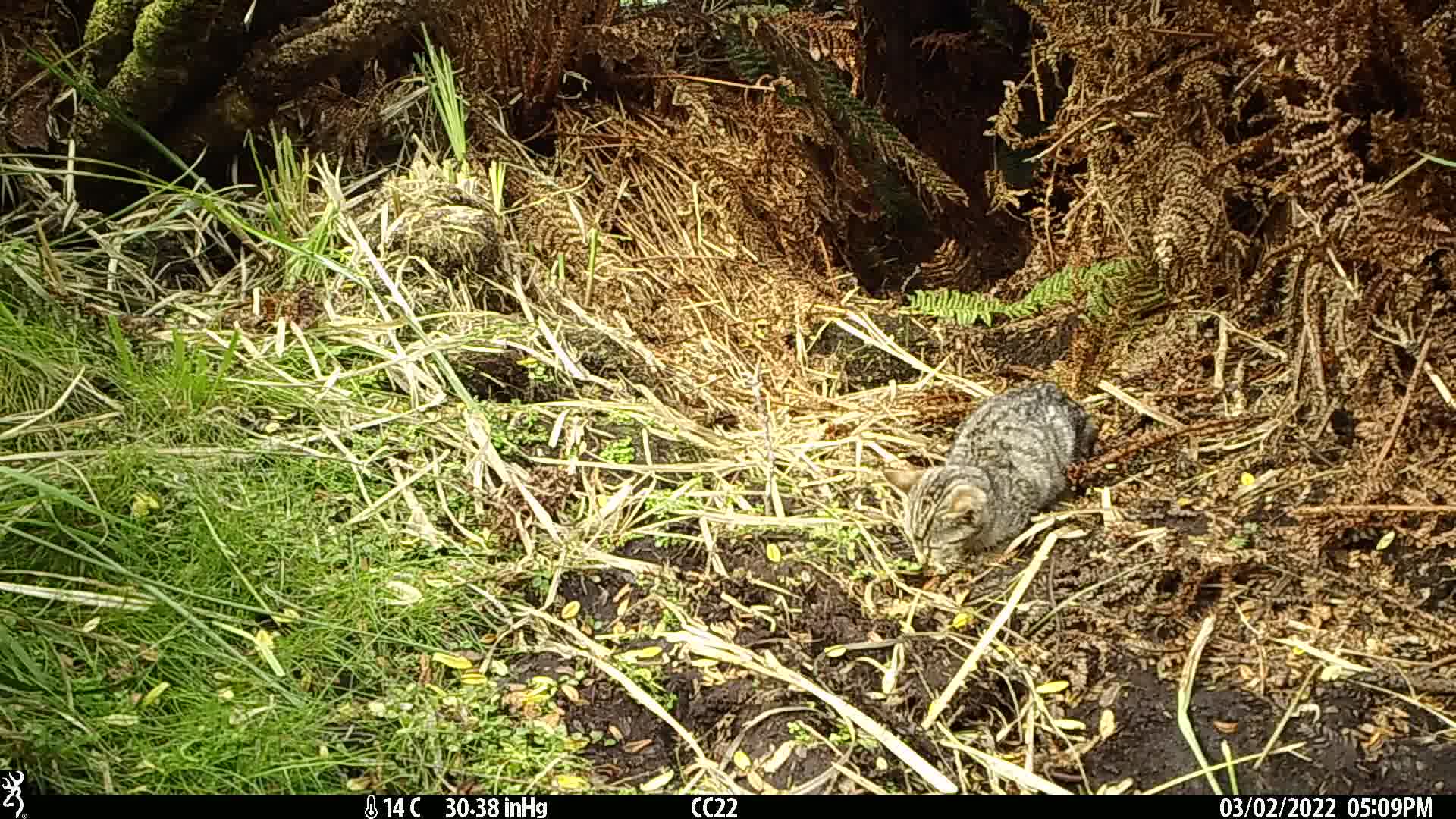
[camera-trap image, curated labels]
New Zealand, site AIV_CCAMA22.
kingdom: Animalia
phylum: Chordata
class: Mammalia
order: Carnivora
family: Felidae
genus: Felis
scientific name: Felis catus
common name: domestic cat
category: cat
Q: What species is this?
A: Cat (domestic cat) (Felis catus).